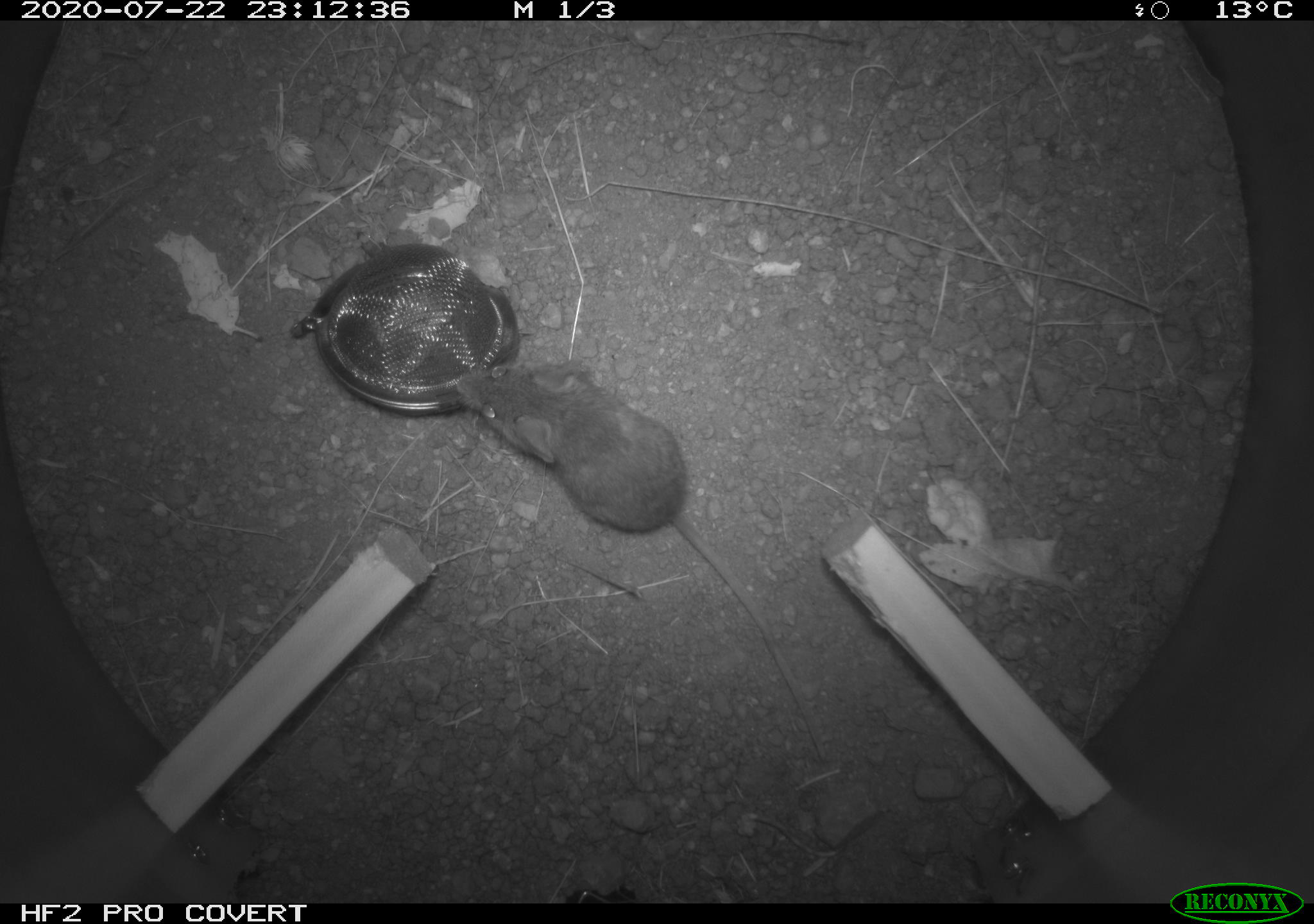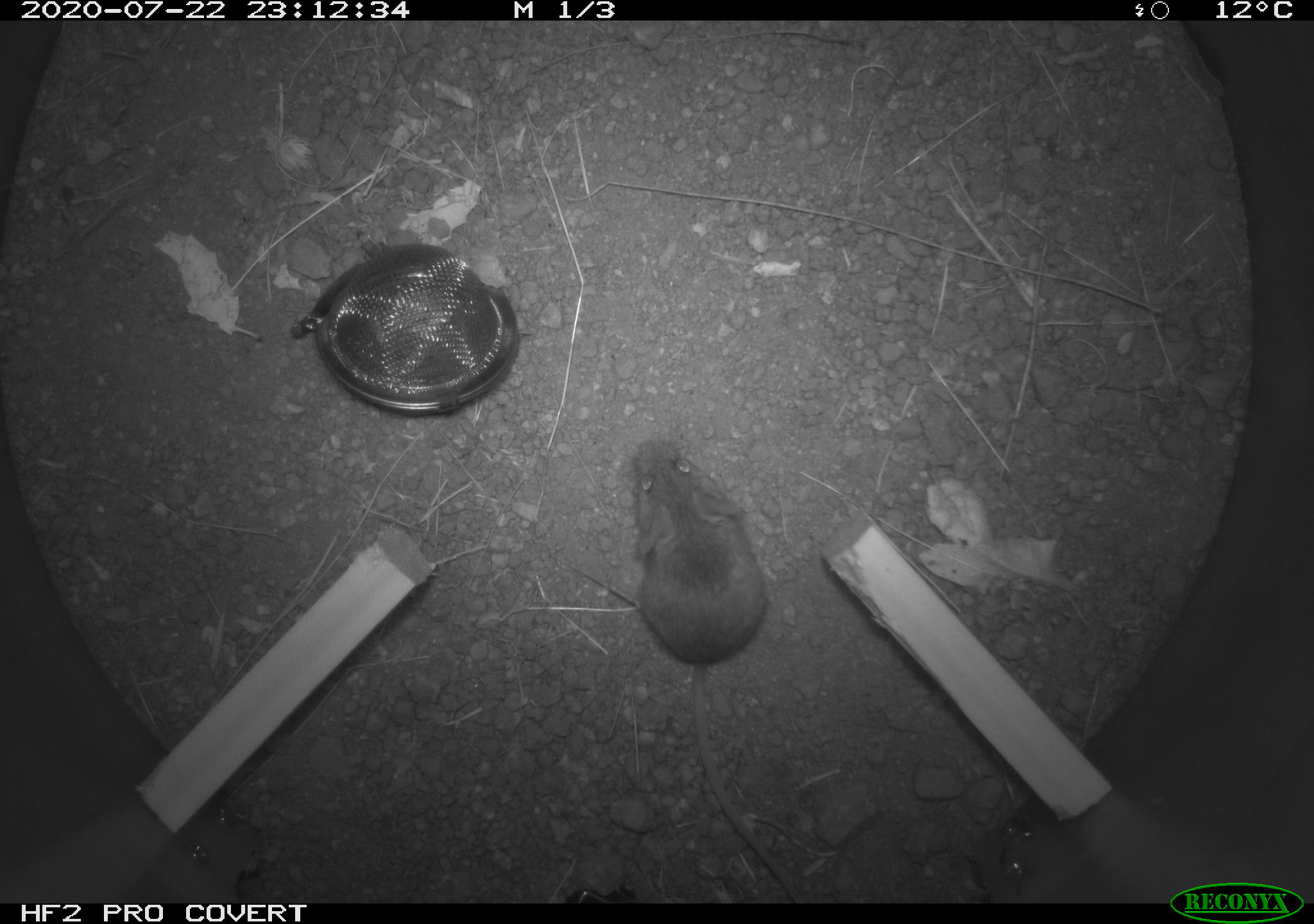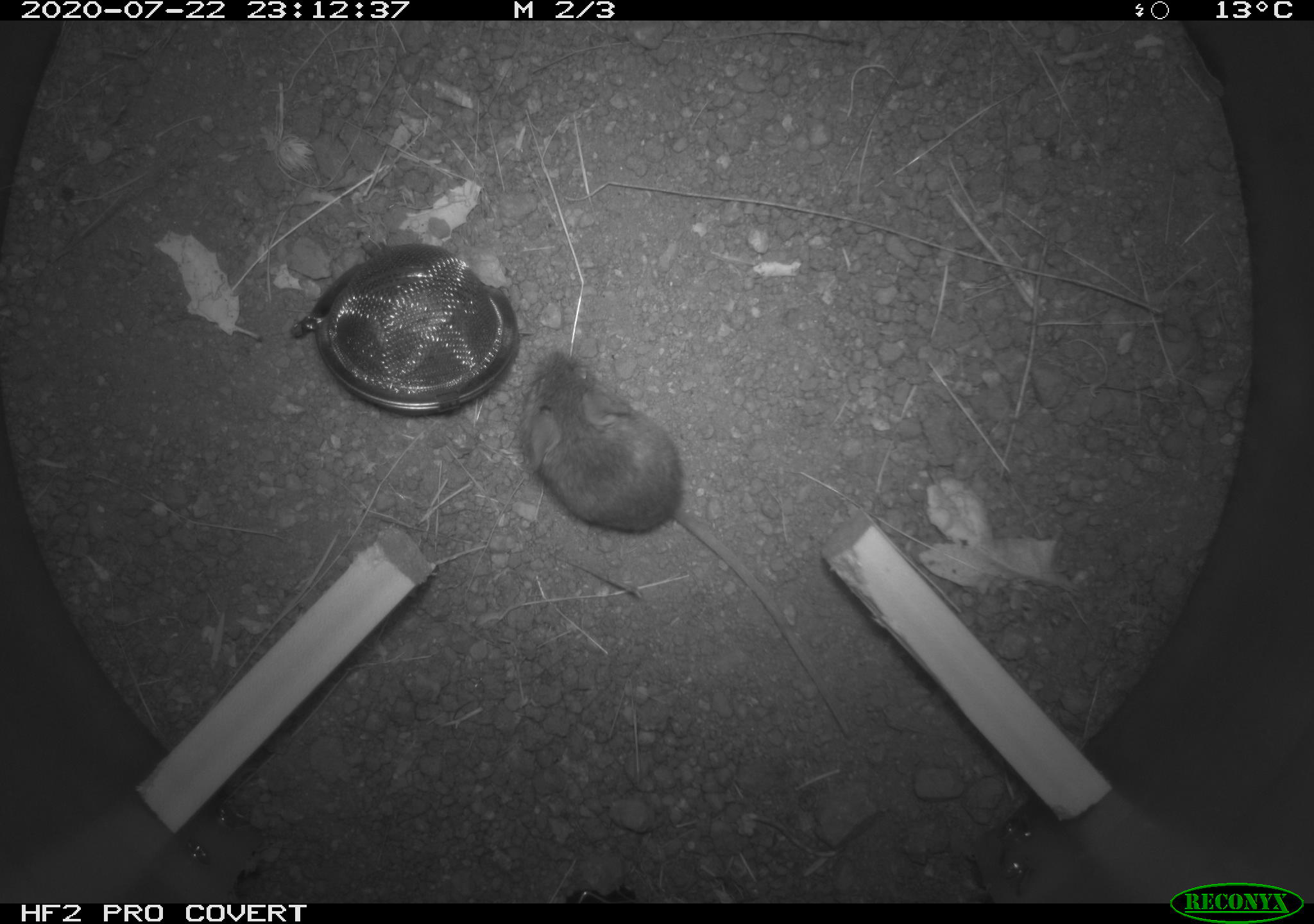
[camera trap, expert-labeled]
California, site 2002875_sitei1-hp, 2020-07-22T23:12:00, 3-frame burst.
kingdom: Animalia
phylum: Chordata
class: Mammalia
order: Rodentia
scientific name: Rodentia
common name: rodent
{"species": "rodent (Rodentia)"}